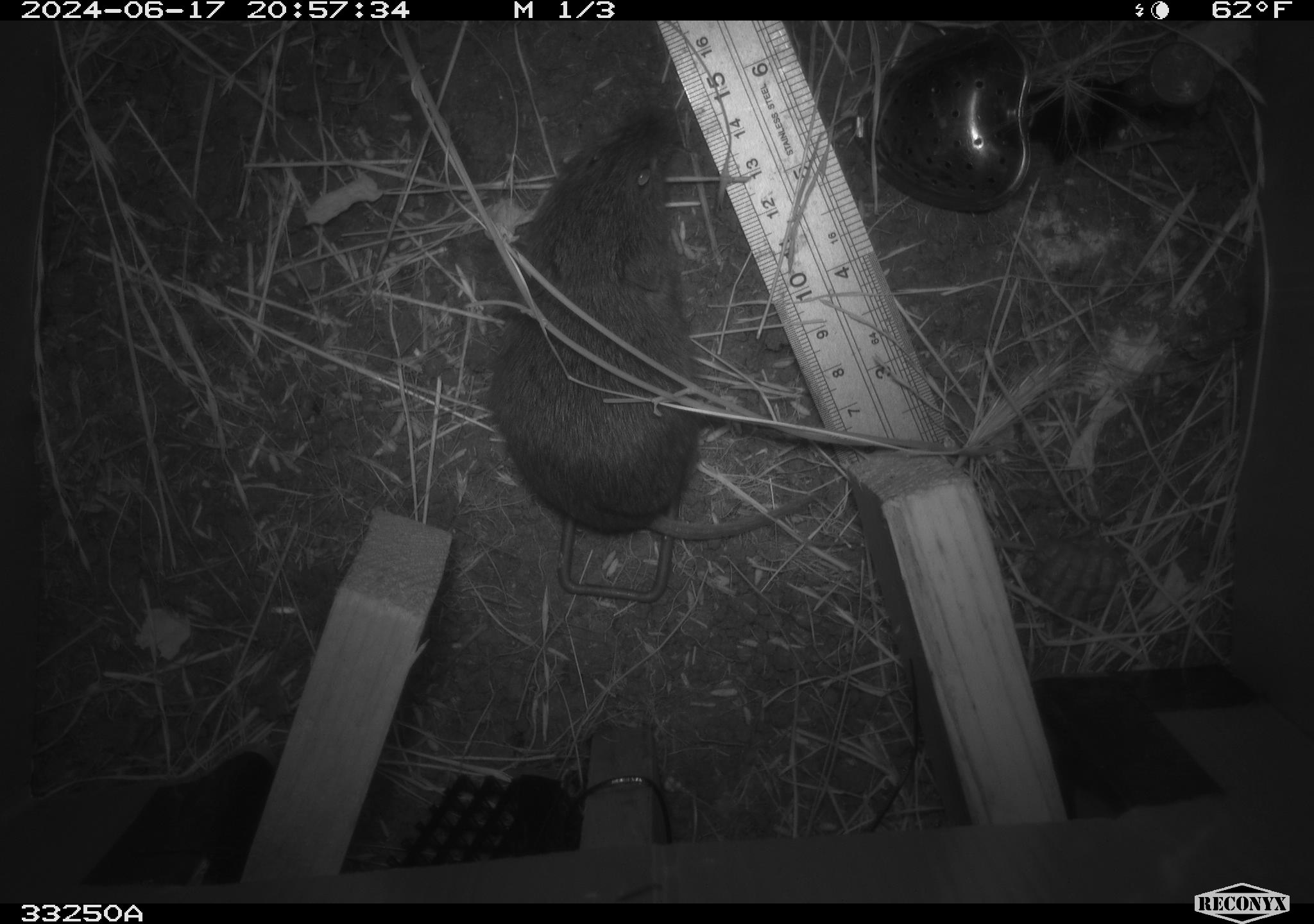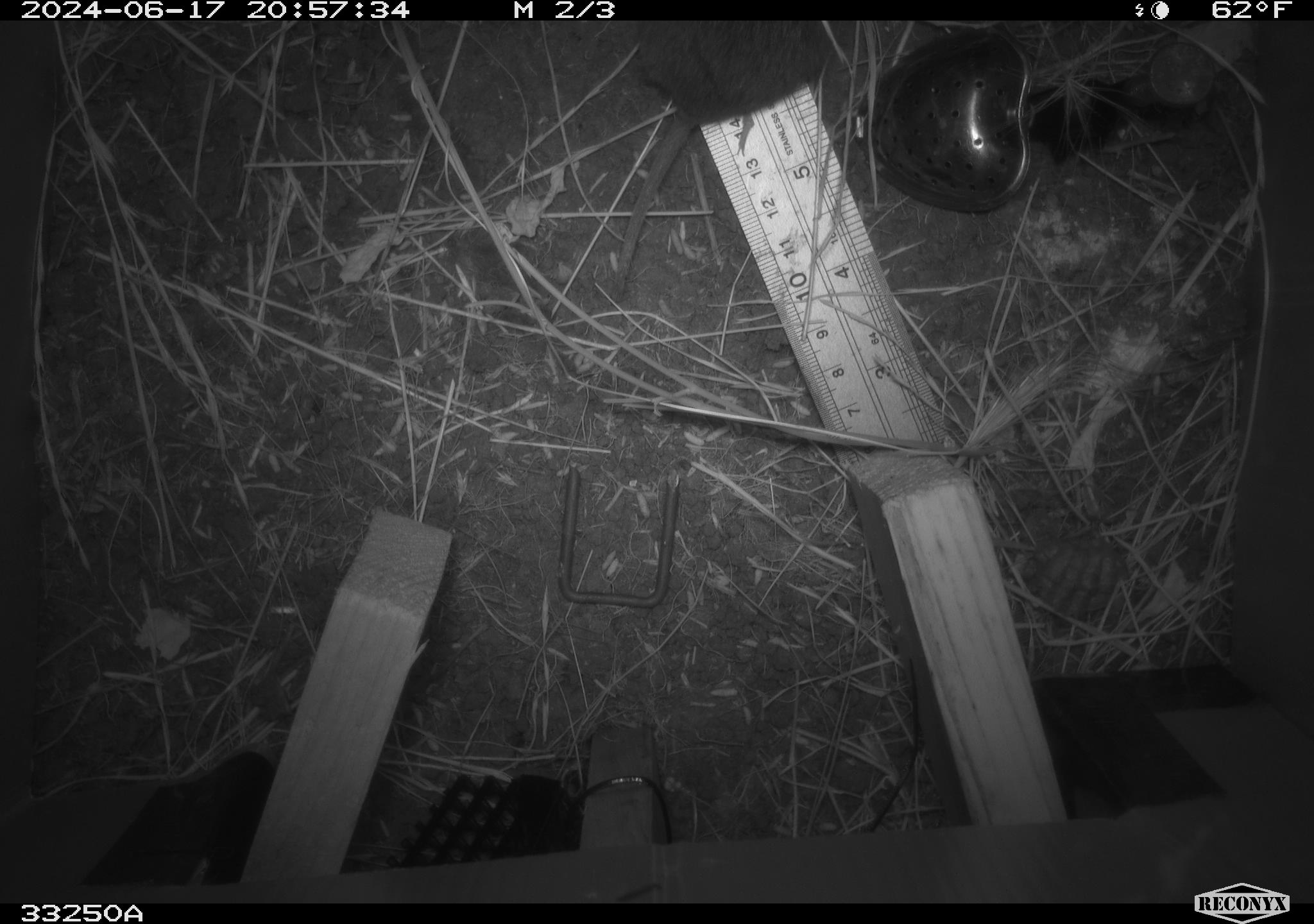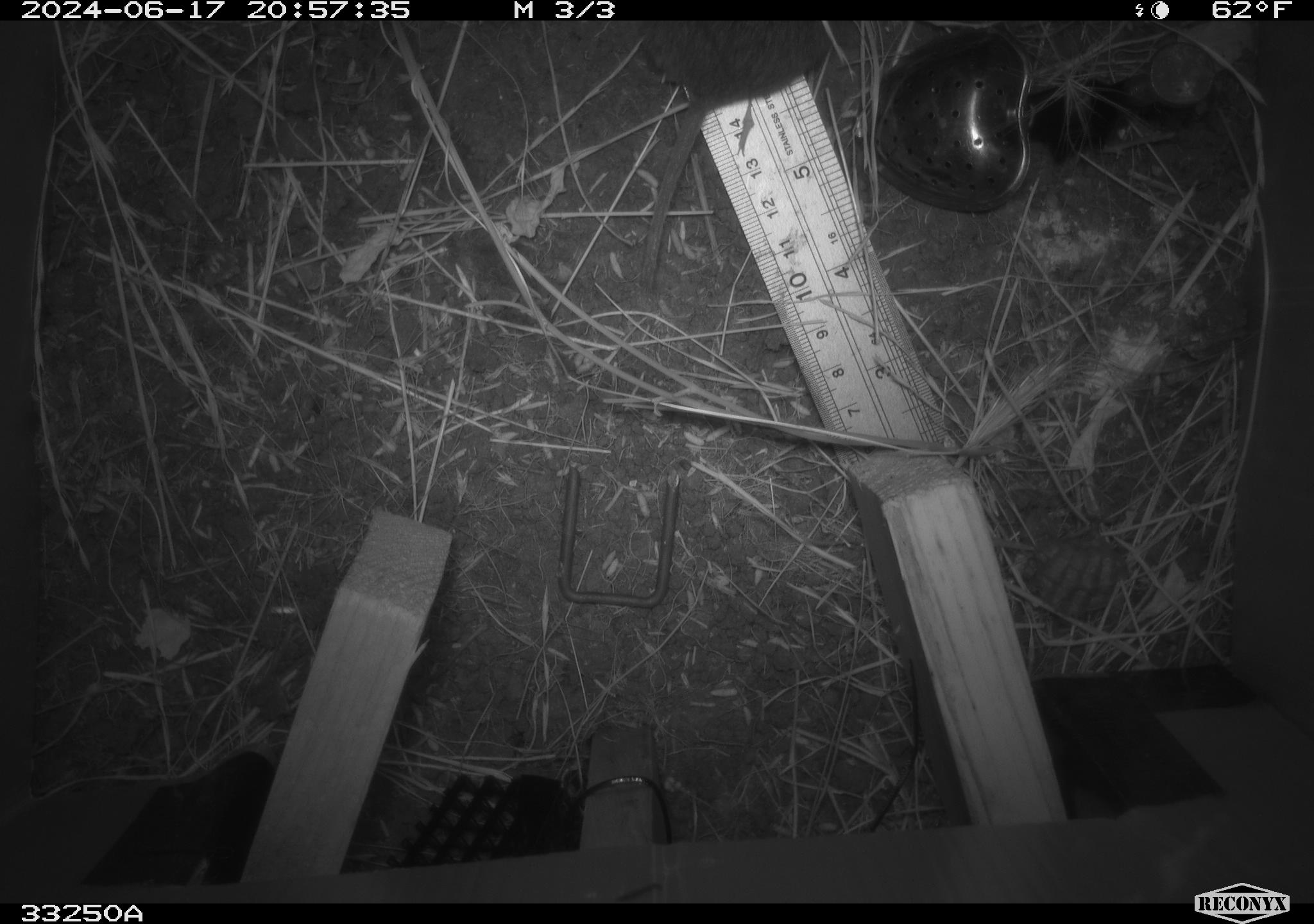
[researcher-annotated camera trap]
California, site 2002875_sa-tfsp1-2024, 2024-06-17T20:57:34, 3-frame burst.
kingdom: Animalia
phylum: Chordata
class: Mammalia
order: Rodentia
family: Cricetidae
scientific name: Arvicolinae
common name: voles, lemmings, and muskrats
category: arvicolinae subfamily